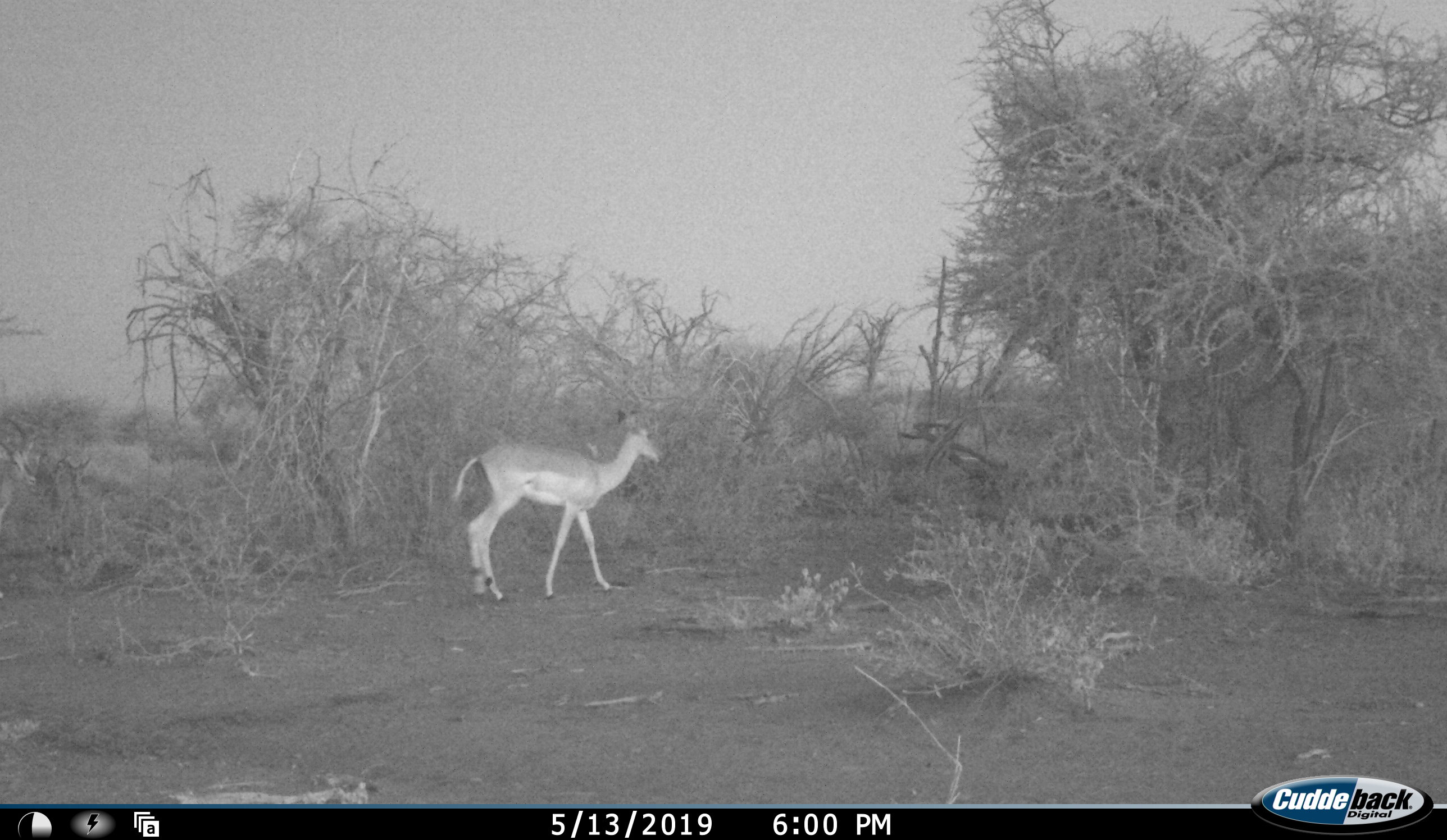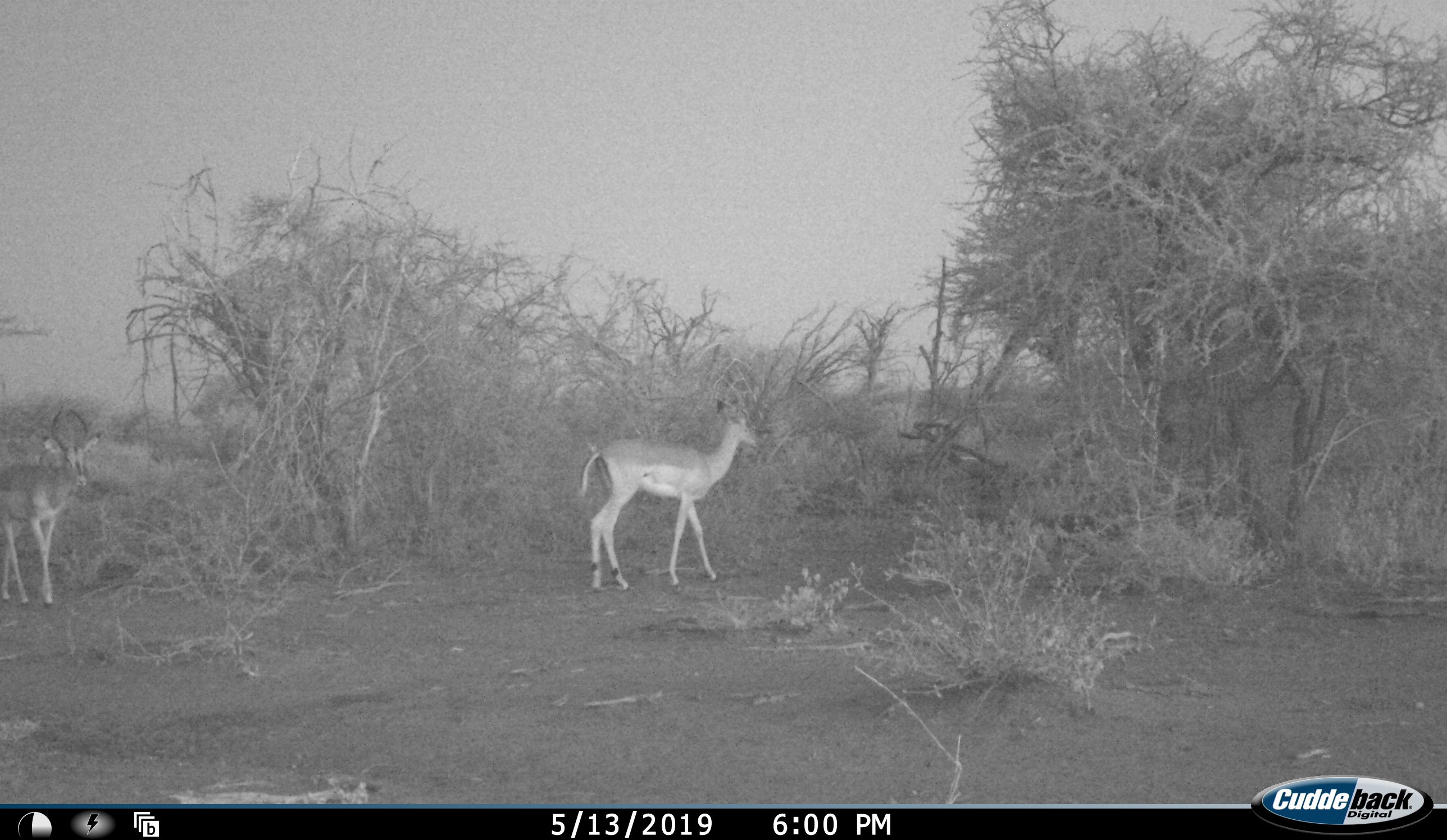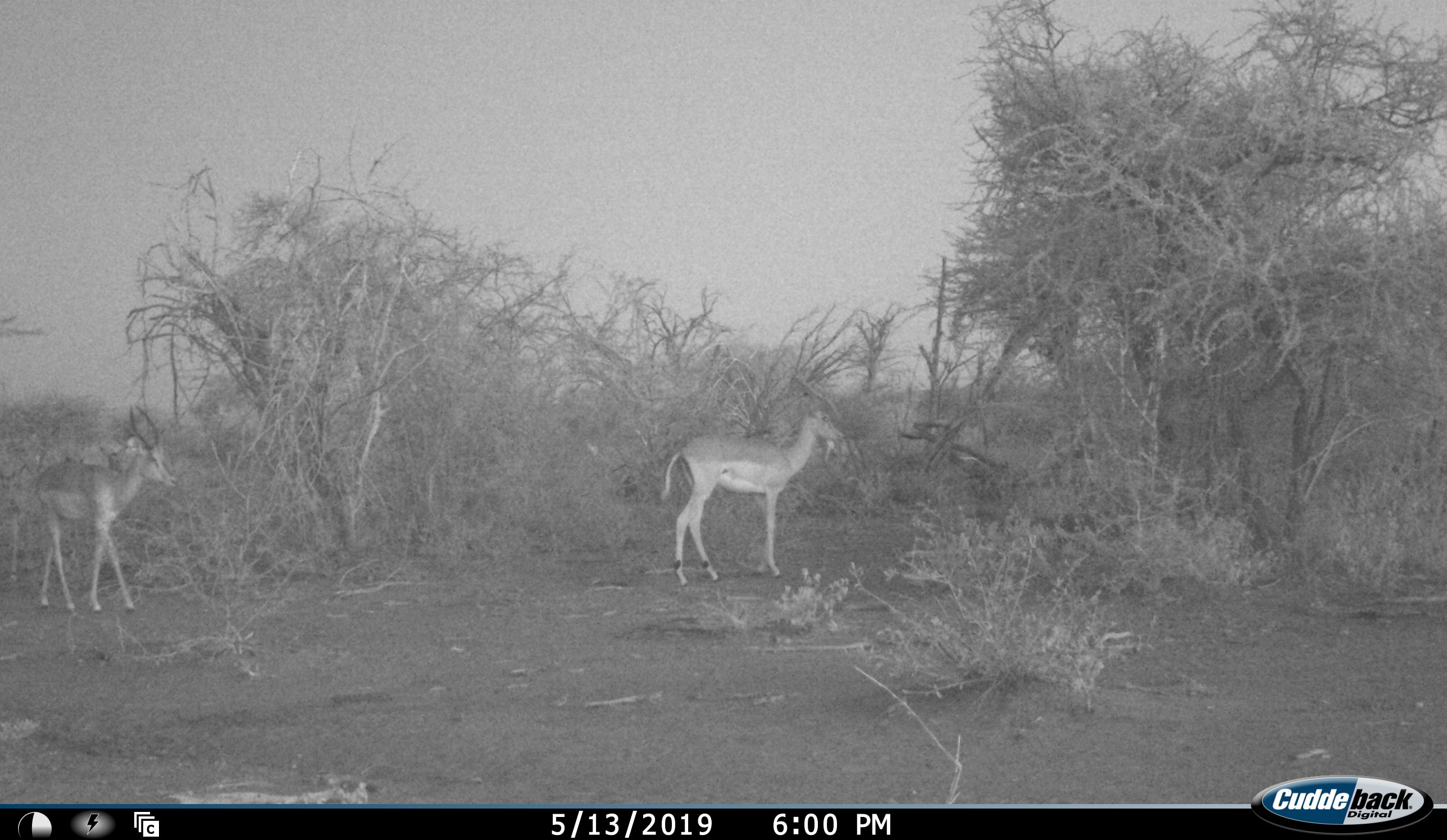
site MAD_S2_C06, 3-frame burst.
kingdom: Animalia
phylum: Chordata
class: Mammalia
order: Artiodactyla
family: Bovidae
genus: Aepyceros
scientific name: Aepyceros melampus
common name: impala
Impala (Aepyceros melampus), count 2. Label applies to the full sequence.